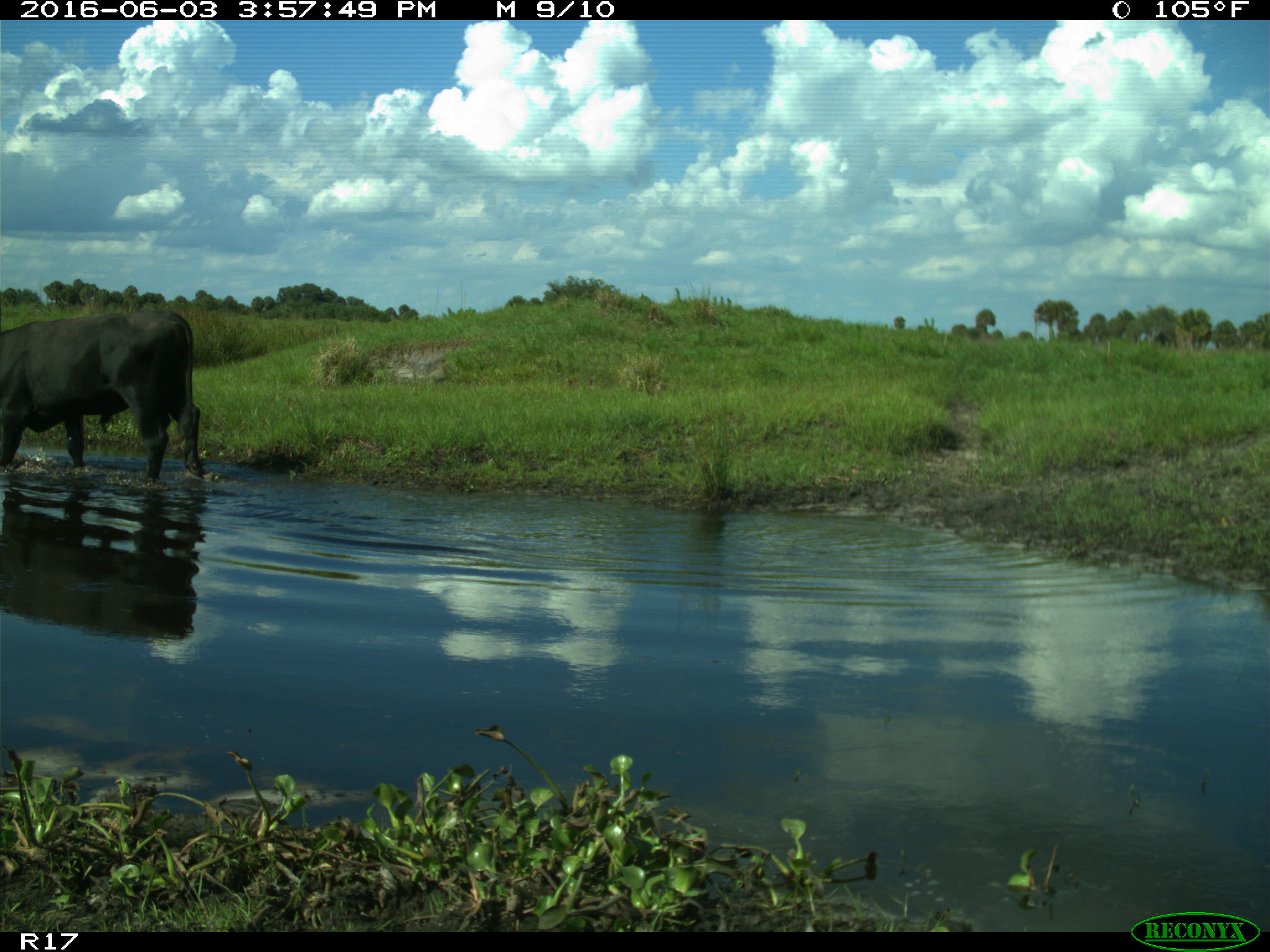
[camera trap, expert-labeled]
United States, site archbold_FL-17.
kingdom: Animalia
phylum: Chordata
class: Mammalia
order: Artiodactyla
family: Bovidae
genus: Bos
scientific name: Bos taurus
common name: domestic cow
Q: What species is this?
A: Bos taurus (domestic cow).